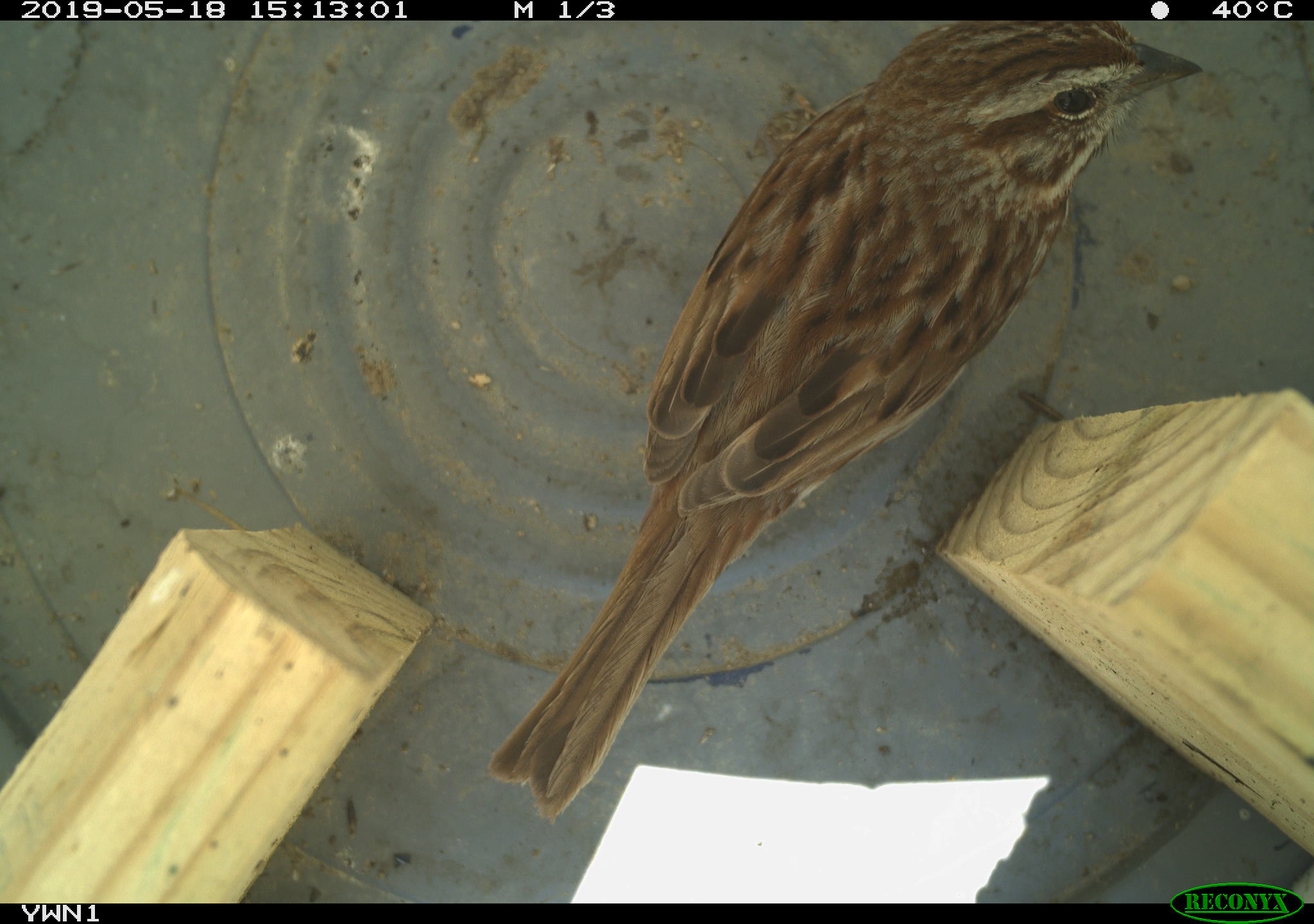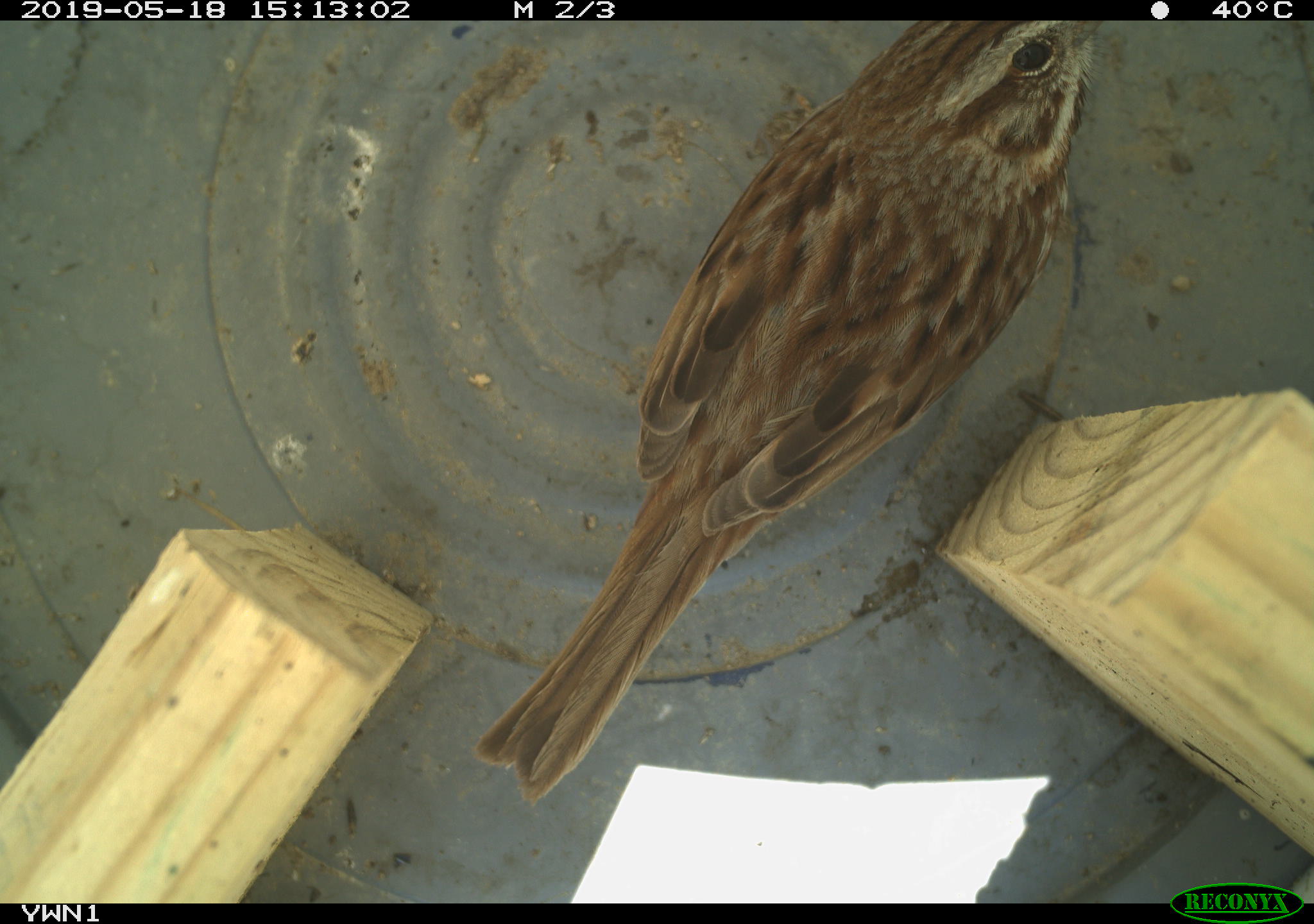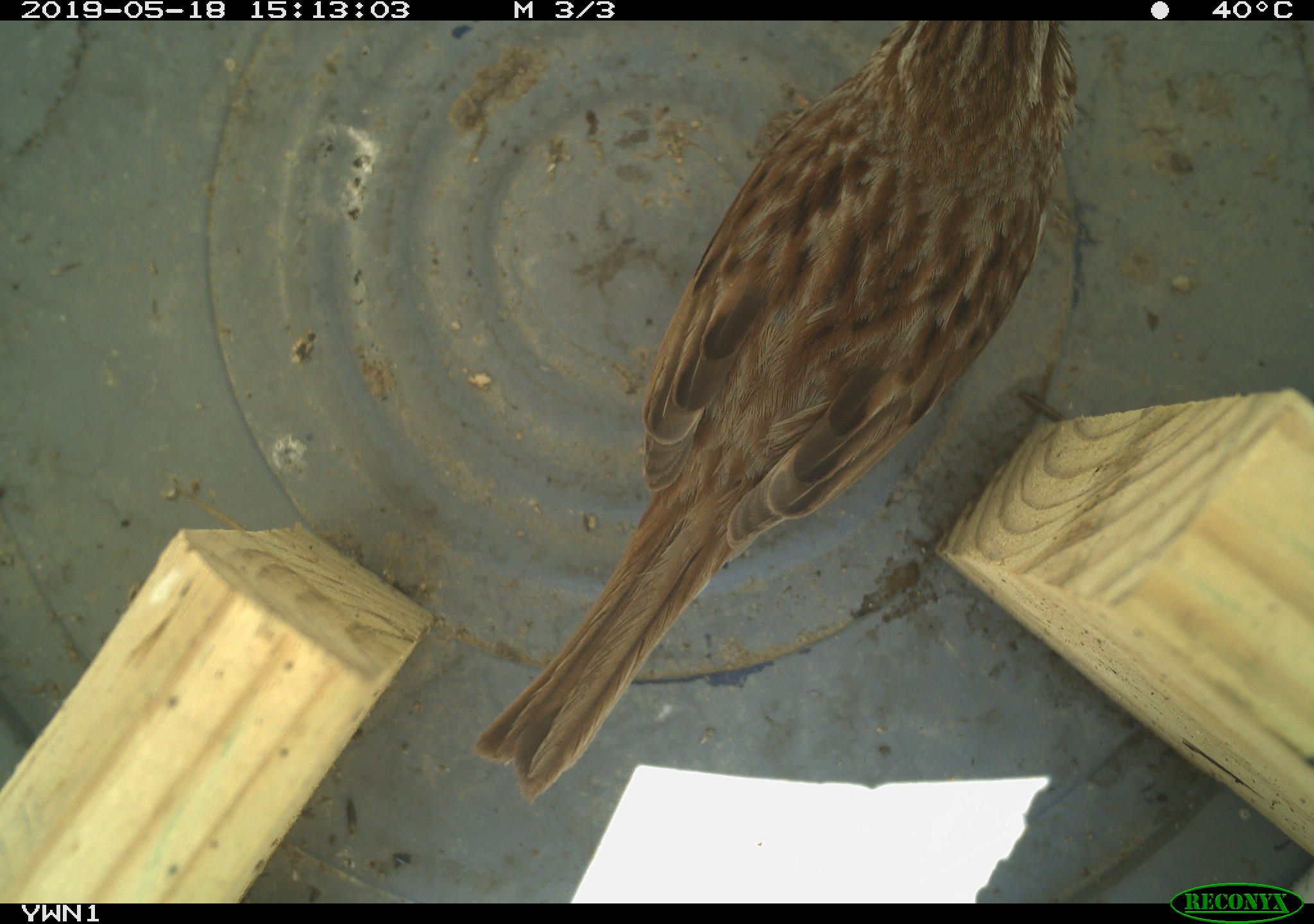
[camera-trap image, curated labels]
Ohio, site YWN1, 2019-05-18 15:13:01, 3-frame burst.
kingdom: Animalia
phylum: Chordata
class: Aves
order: Passeriformes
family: Passerellidae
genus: Melospiza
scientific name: Melospiza melodia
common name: song sparrow